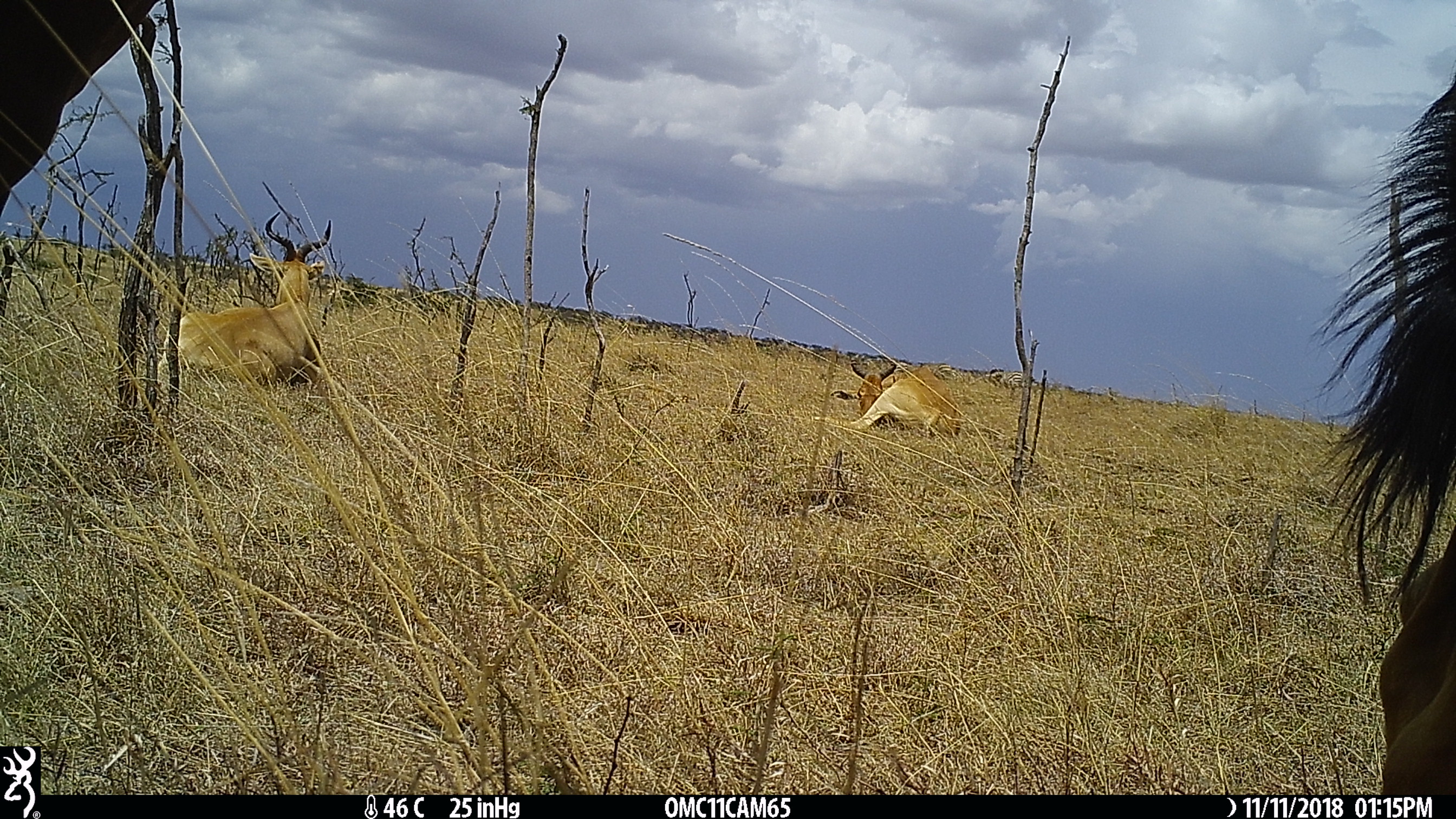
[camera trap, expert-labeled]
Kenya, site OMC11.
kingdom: Animalia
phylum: Chordata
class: Mammalia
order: Artiodactyla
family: Bovidae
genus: Alcelaphus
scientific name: Alcelaphus buselaphus cokii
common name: coke's hartebeest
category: hartebeest cokes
Hartebeest cokes (coke's hartebeest) (Alcelaphus buselaphus cokii).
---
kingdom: Animalia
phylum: Chordata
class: Mammalia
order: Perissodactyla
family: Equidae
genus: Equus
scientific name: Equus quagga burchellii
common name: burchell's zebra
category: zebra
Zebra (burchell's zebra) (Equus quagga burchellii).